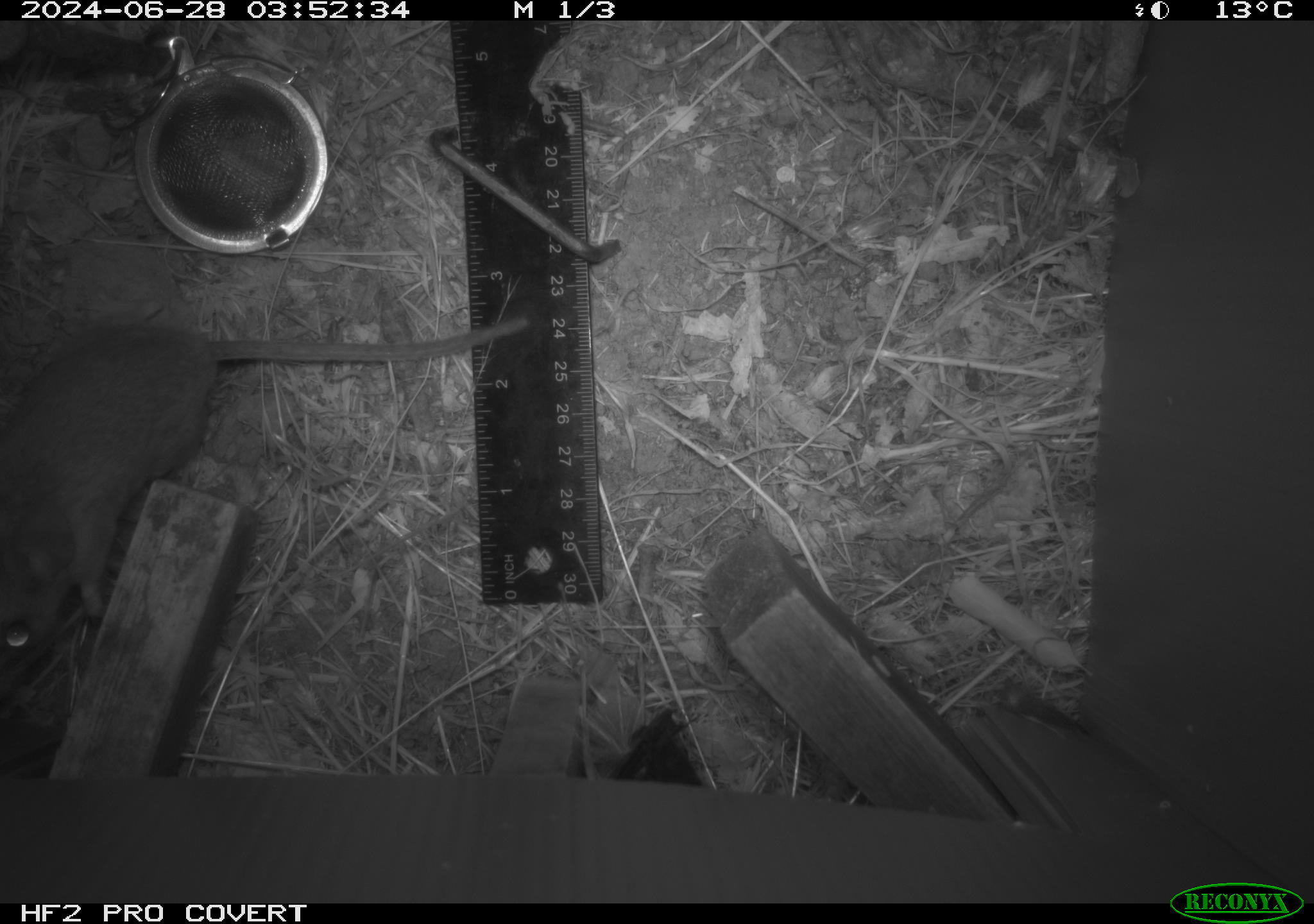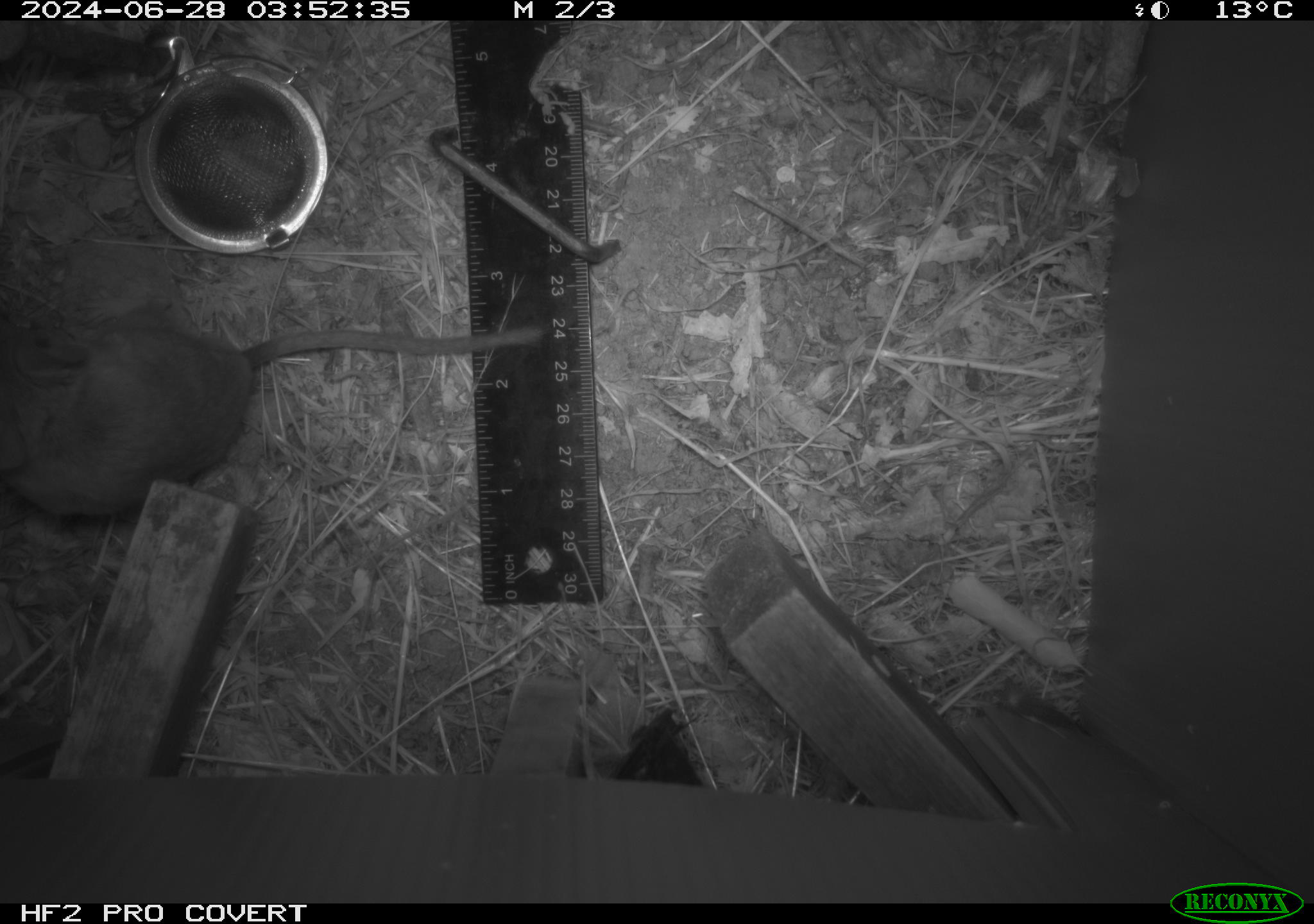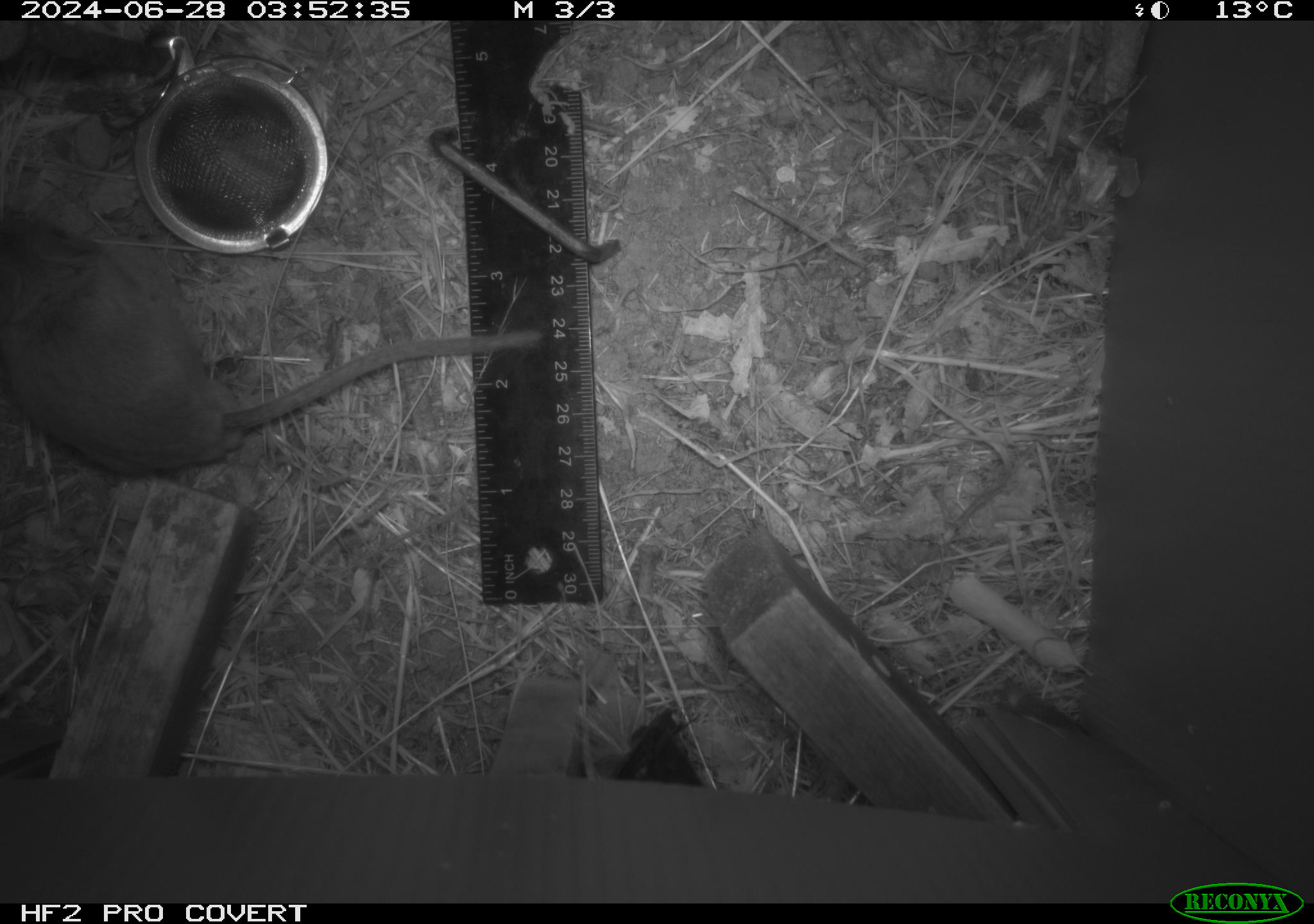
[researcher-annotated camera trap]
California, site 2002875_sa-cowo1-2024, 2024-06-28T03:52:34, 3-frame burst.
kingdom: Animalia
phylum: Chordata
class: Mammalia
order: Rodentia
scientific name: Rodentia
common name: rodent